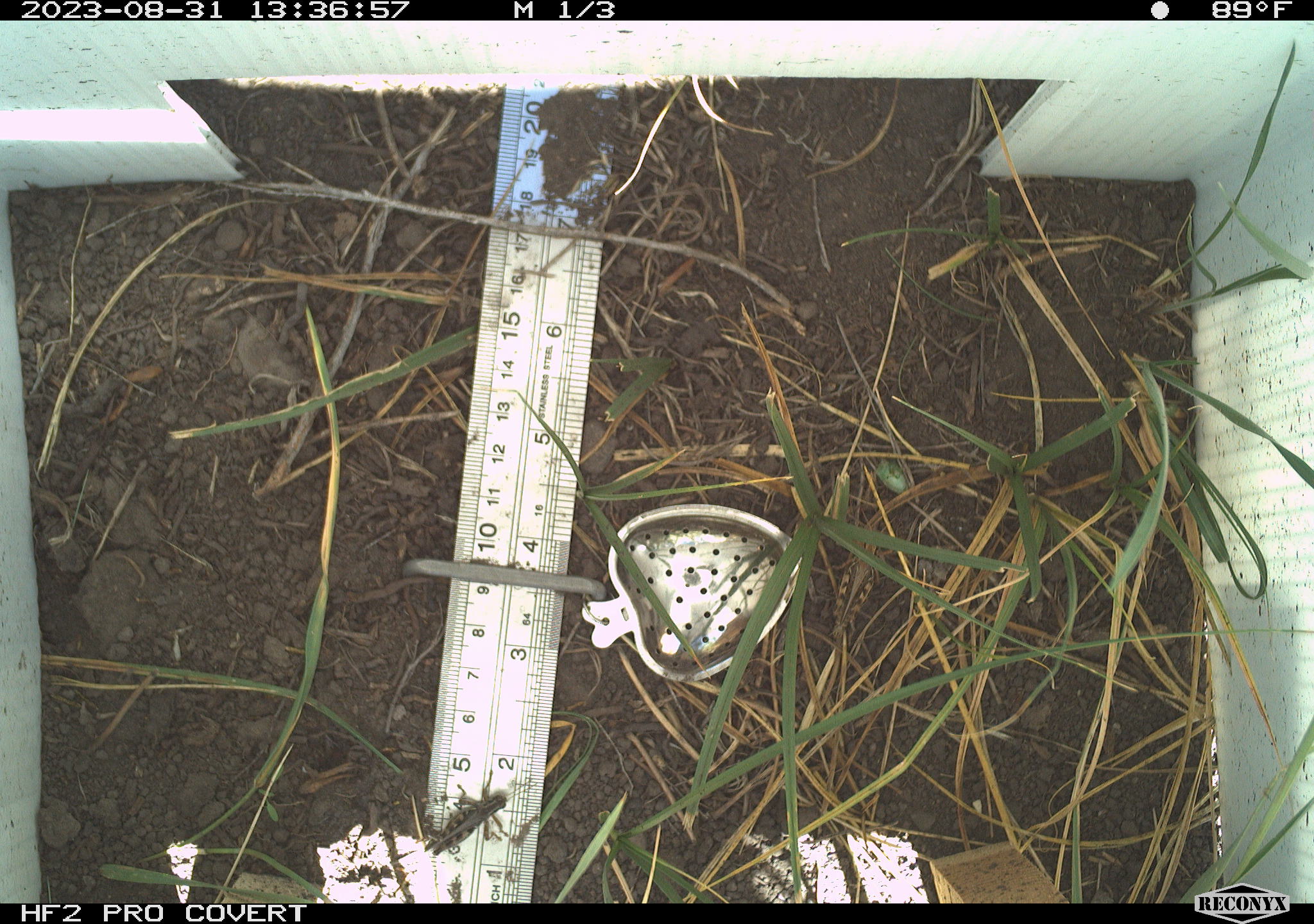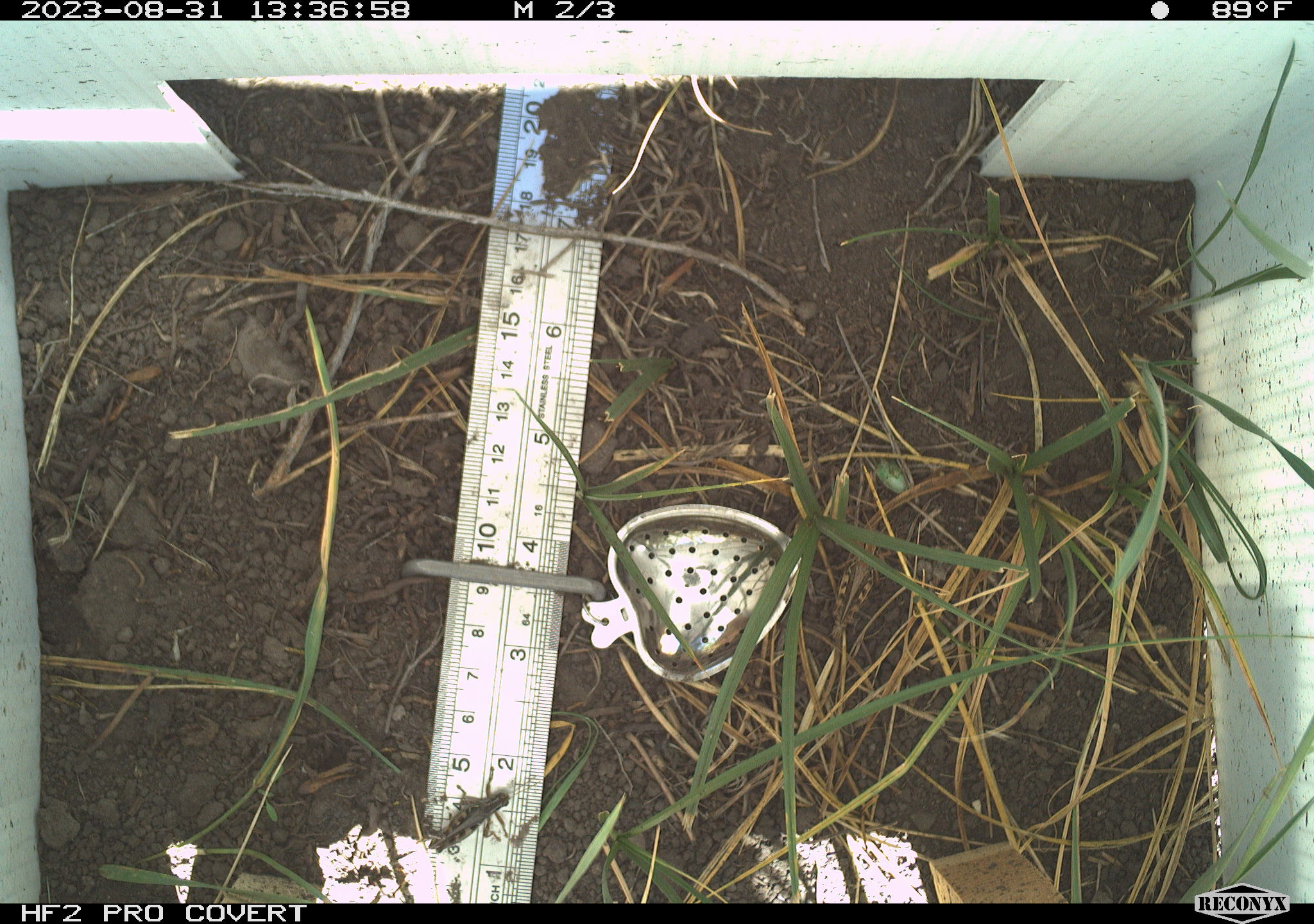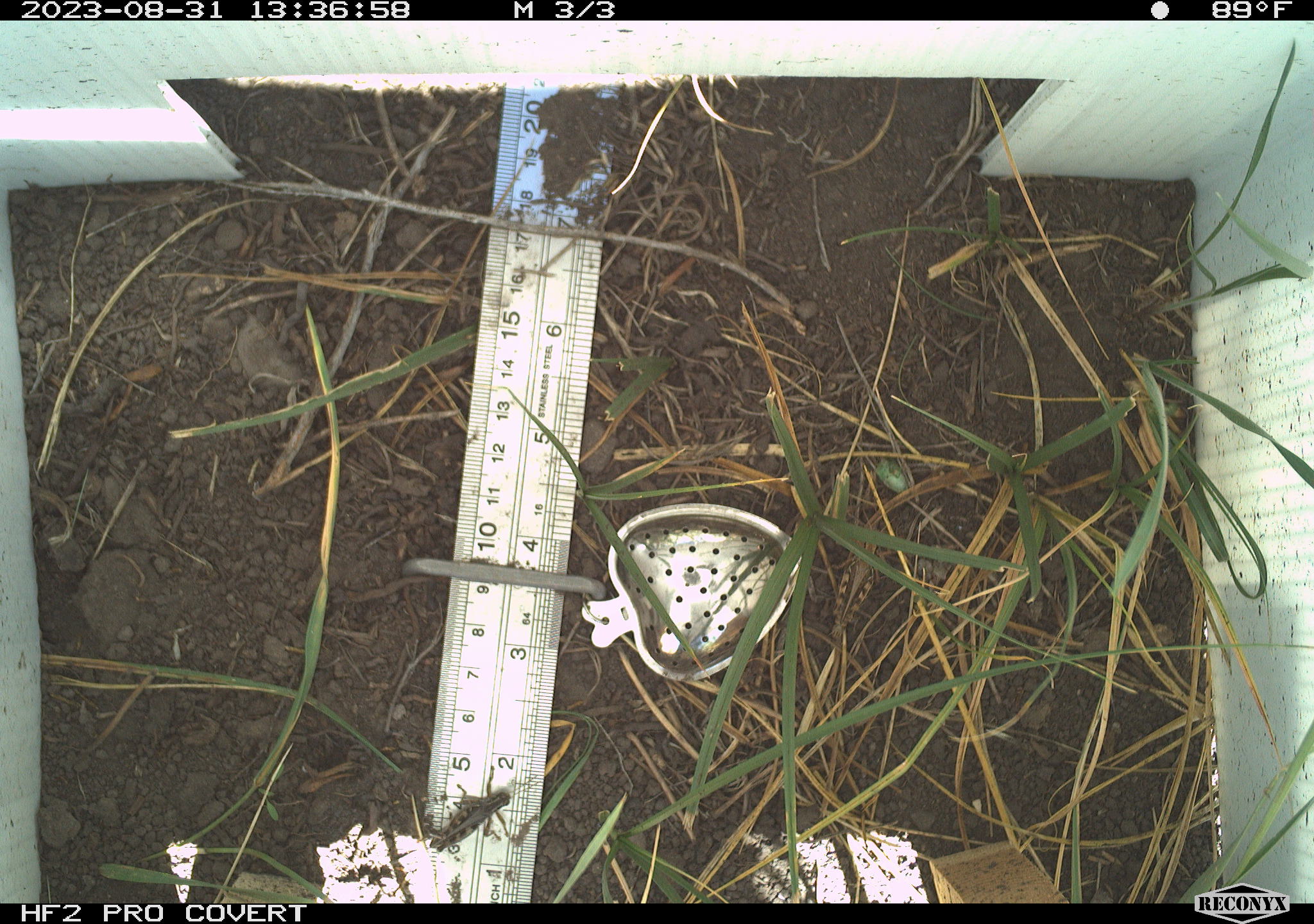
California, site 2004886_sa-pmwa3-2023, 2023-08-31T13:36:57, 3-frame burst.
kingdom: Animalia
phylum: Arthropoda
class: Insecta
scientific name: Insecta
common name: insect